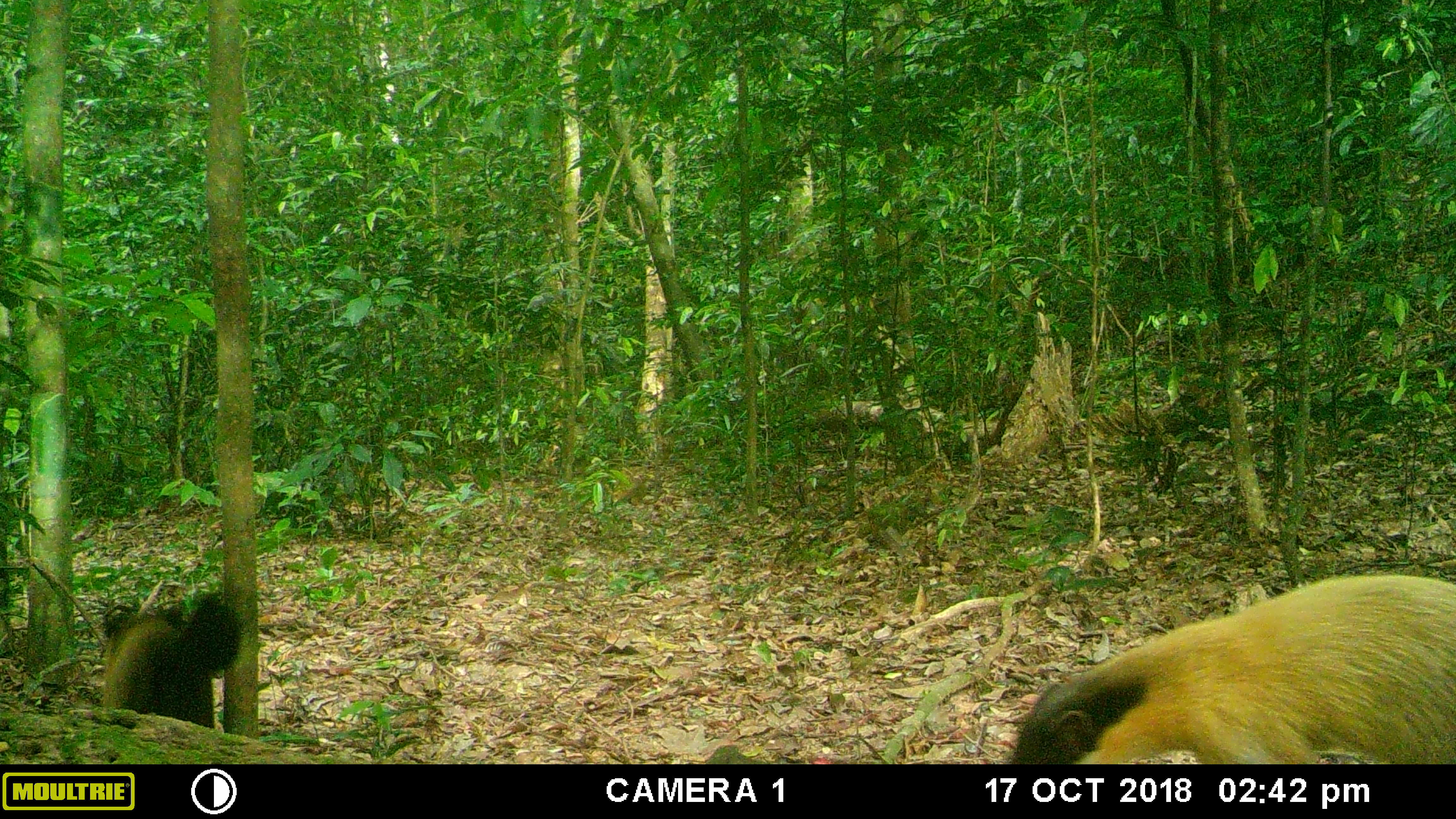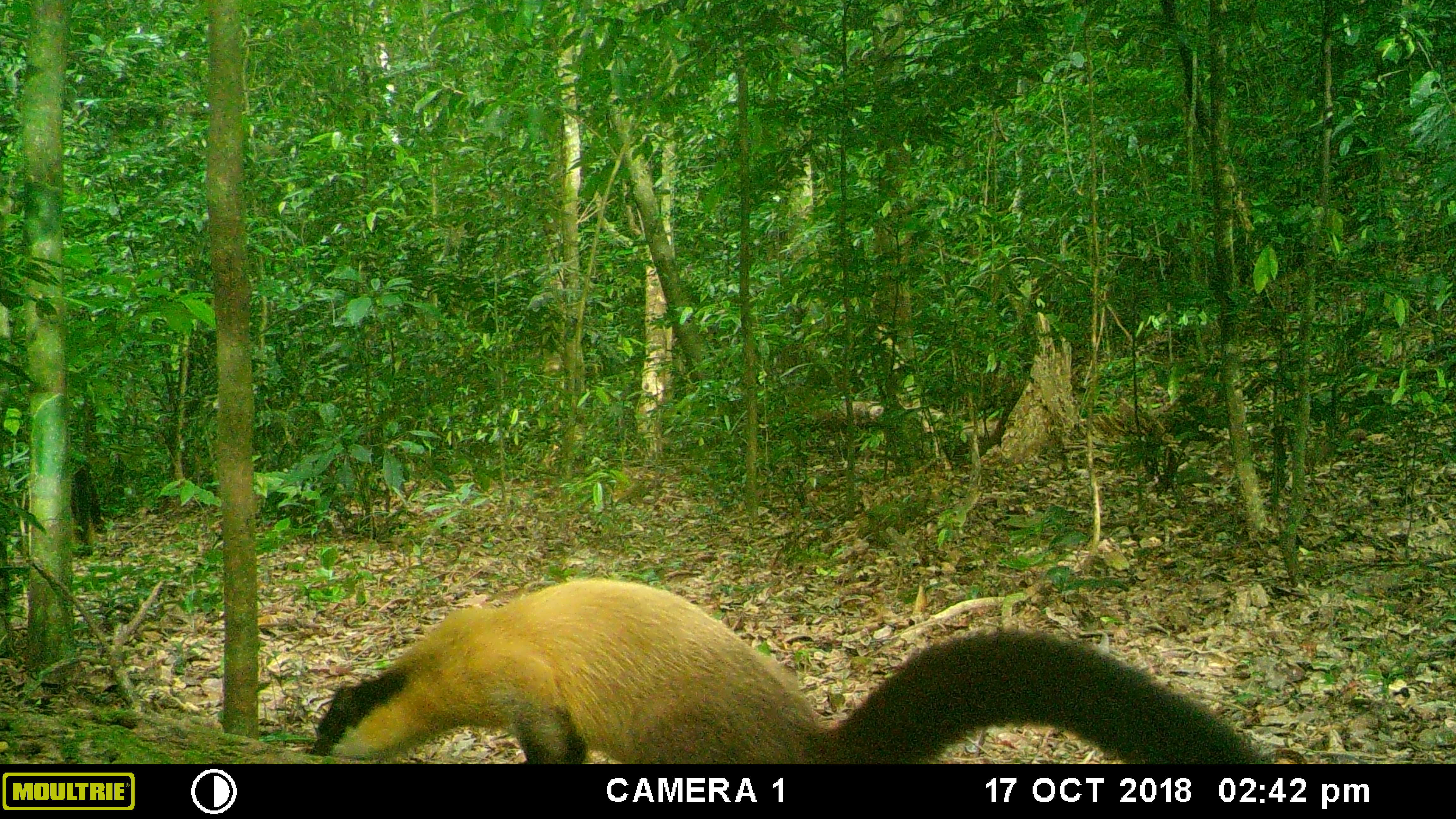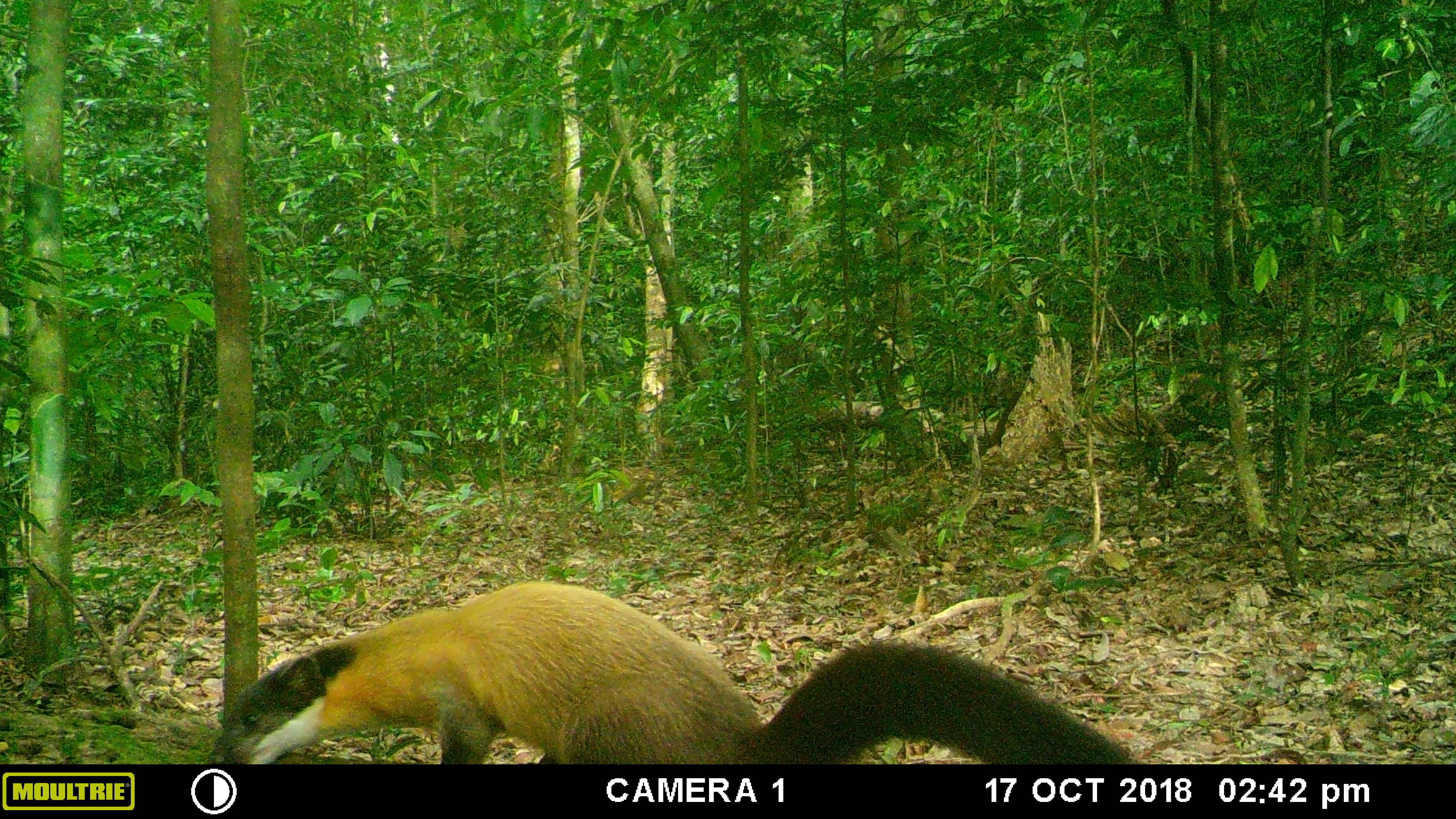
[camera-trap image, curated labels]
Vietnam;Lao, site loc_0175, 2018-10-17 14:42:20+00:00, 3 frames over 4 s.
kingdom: Animalia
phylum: Chordata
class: Mammalia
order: Carnivora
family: Mustelidae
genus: Martes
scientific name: Martes flavigula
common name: yellow-throated marten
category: yellow throated marten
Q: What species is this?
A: Yellow throated marten (yellow-throated marten) (Martes flavigula).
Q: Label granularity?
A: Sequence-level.